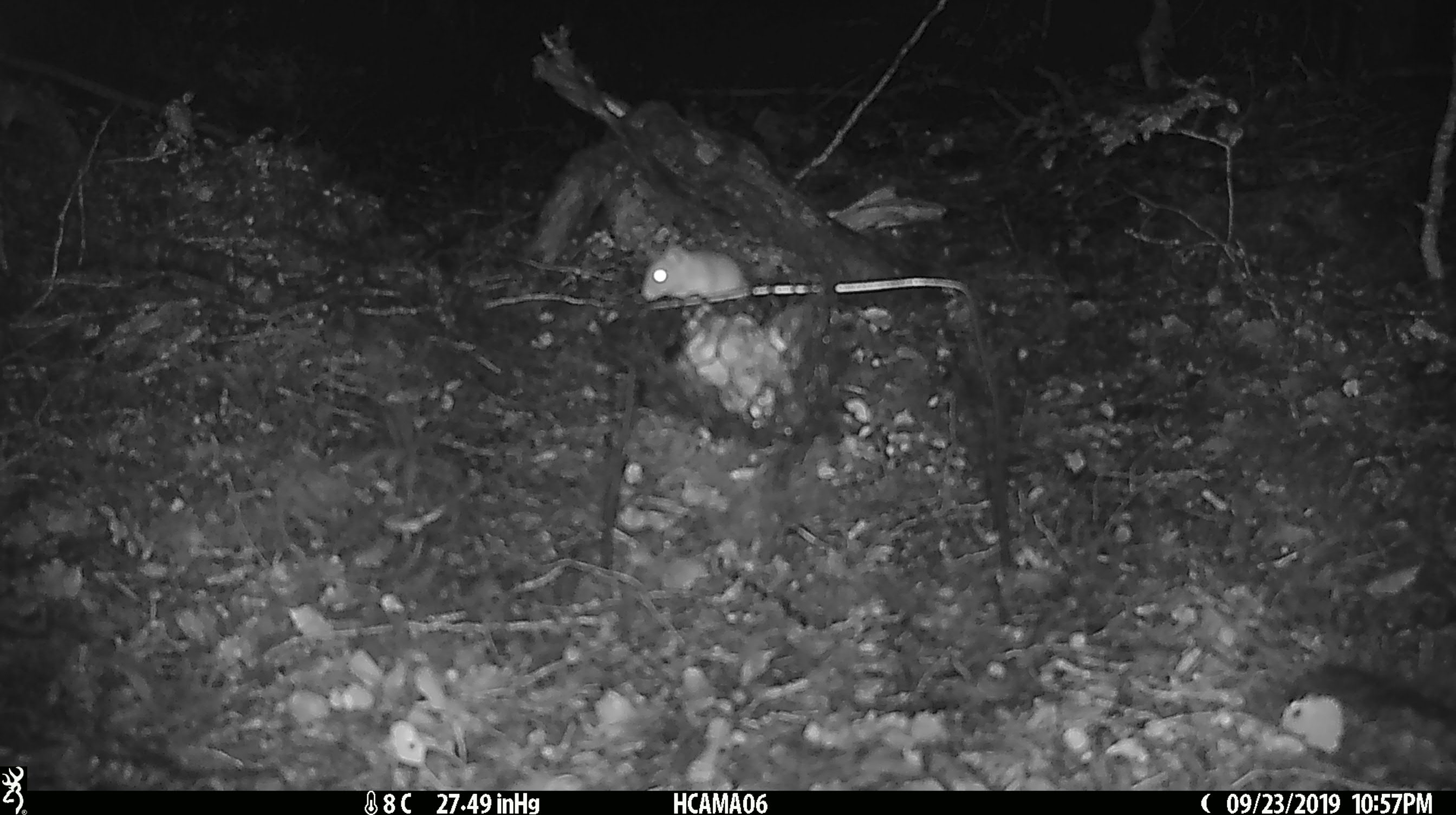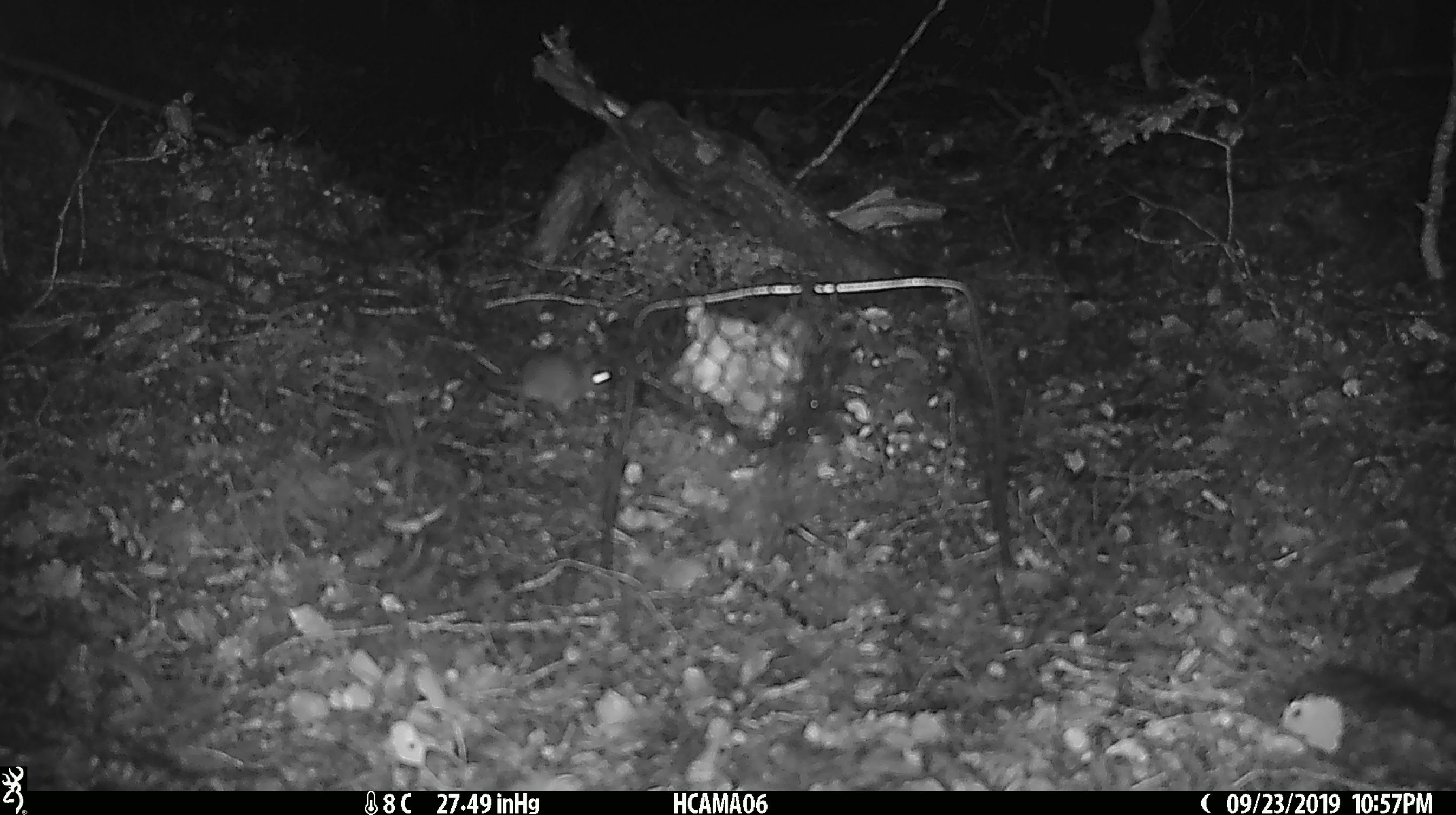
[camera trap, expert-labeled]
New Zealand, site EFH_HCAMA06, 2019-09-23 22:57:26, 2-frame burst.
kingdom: Animalia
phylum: Chordata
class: Mammalia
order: Rodentia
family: Muridae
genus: Mus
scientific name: Mus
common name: mouse